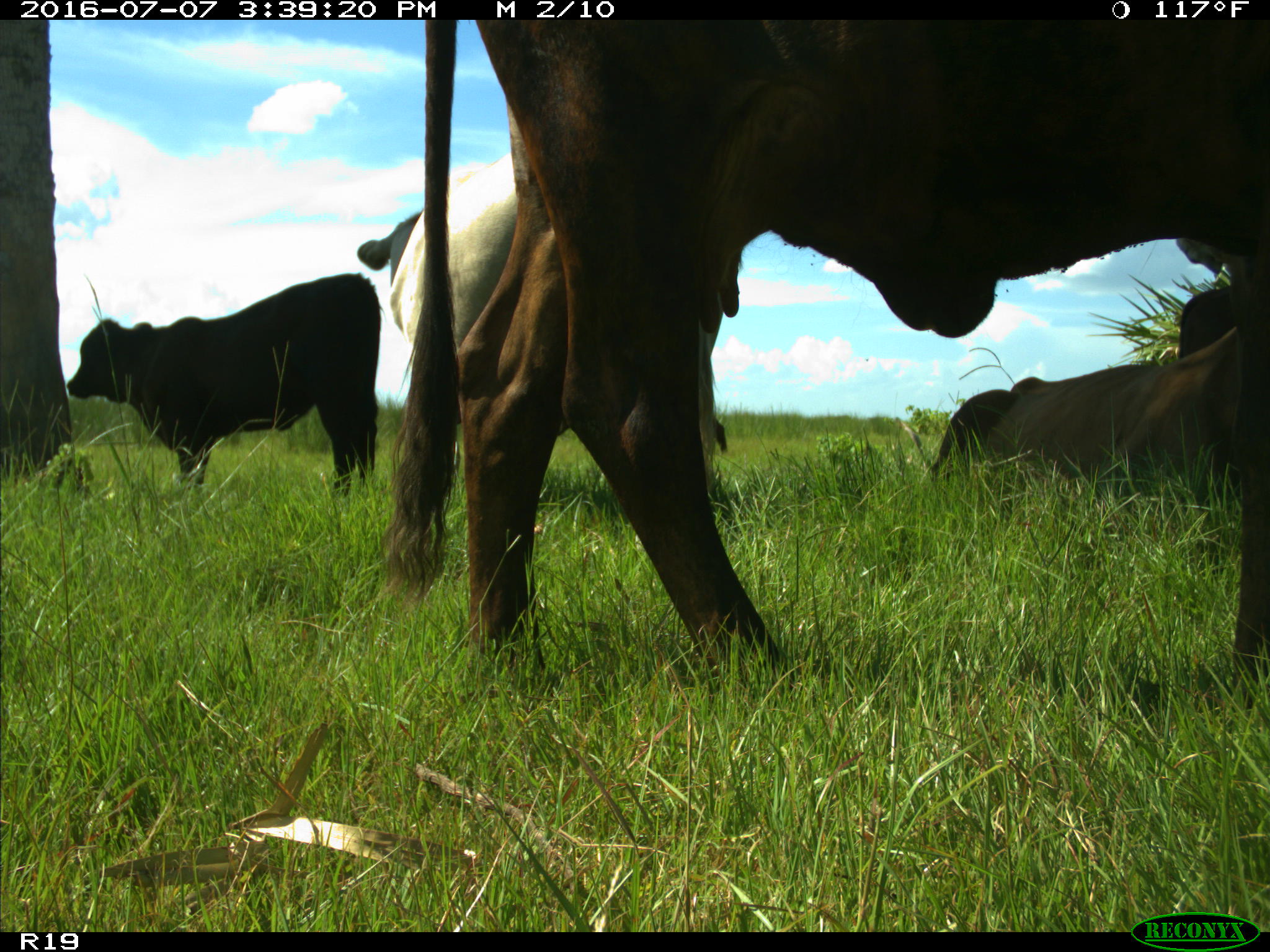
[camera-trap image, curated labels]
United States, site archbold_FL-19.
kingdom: Animalia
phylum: Chordata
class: Mammalia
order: Artiodactyla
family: Bovidae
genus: Bos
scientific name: Bos taurus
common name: domestic cow